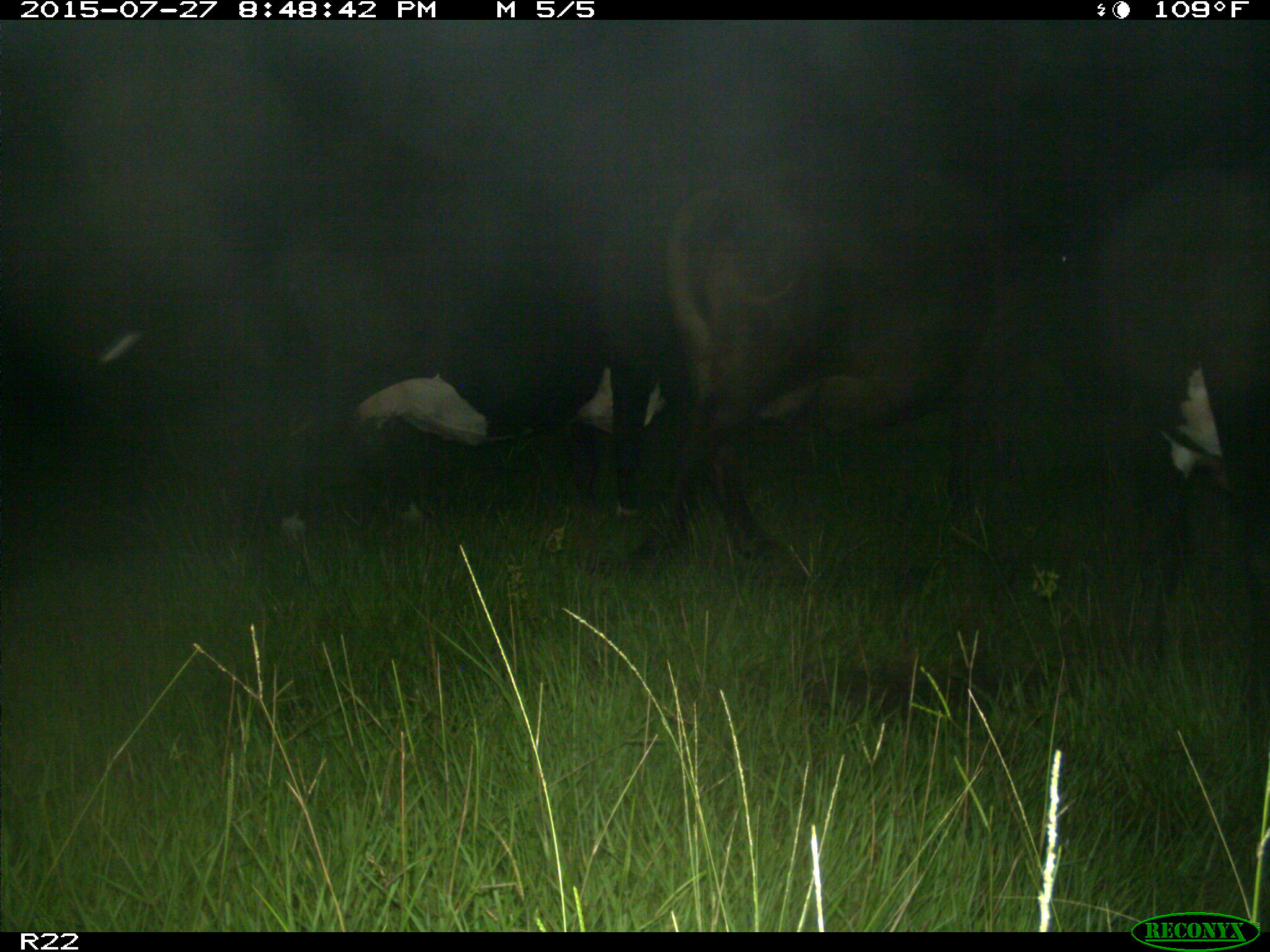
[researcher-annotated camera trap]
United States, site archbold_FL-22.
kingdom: Animalia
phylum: Chordata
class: Mammalia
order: Artiodactyla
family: Bovidae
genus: Bos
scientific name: Bos taurus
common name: domestic cow